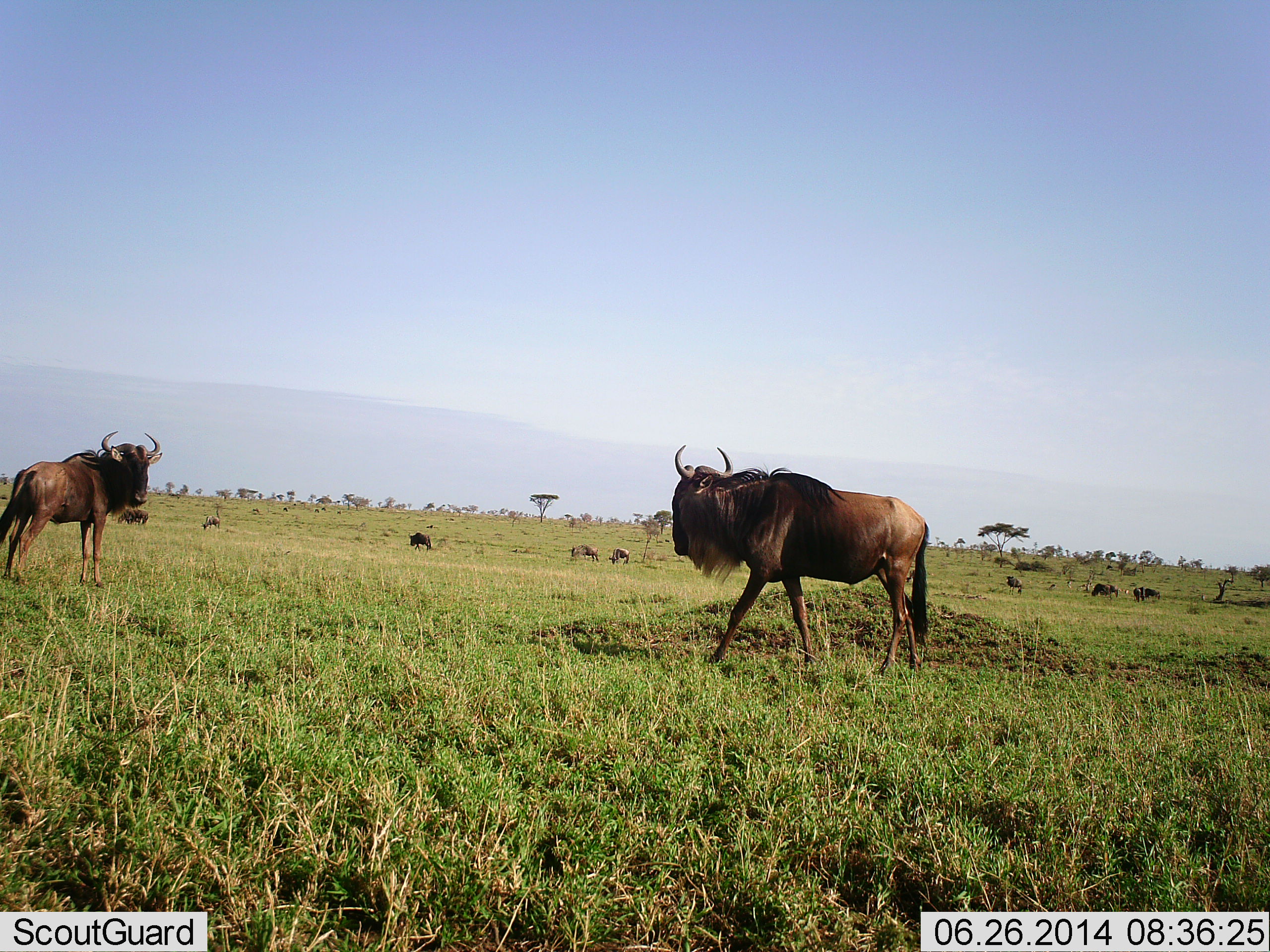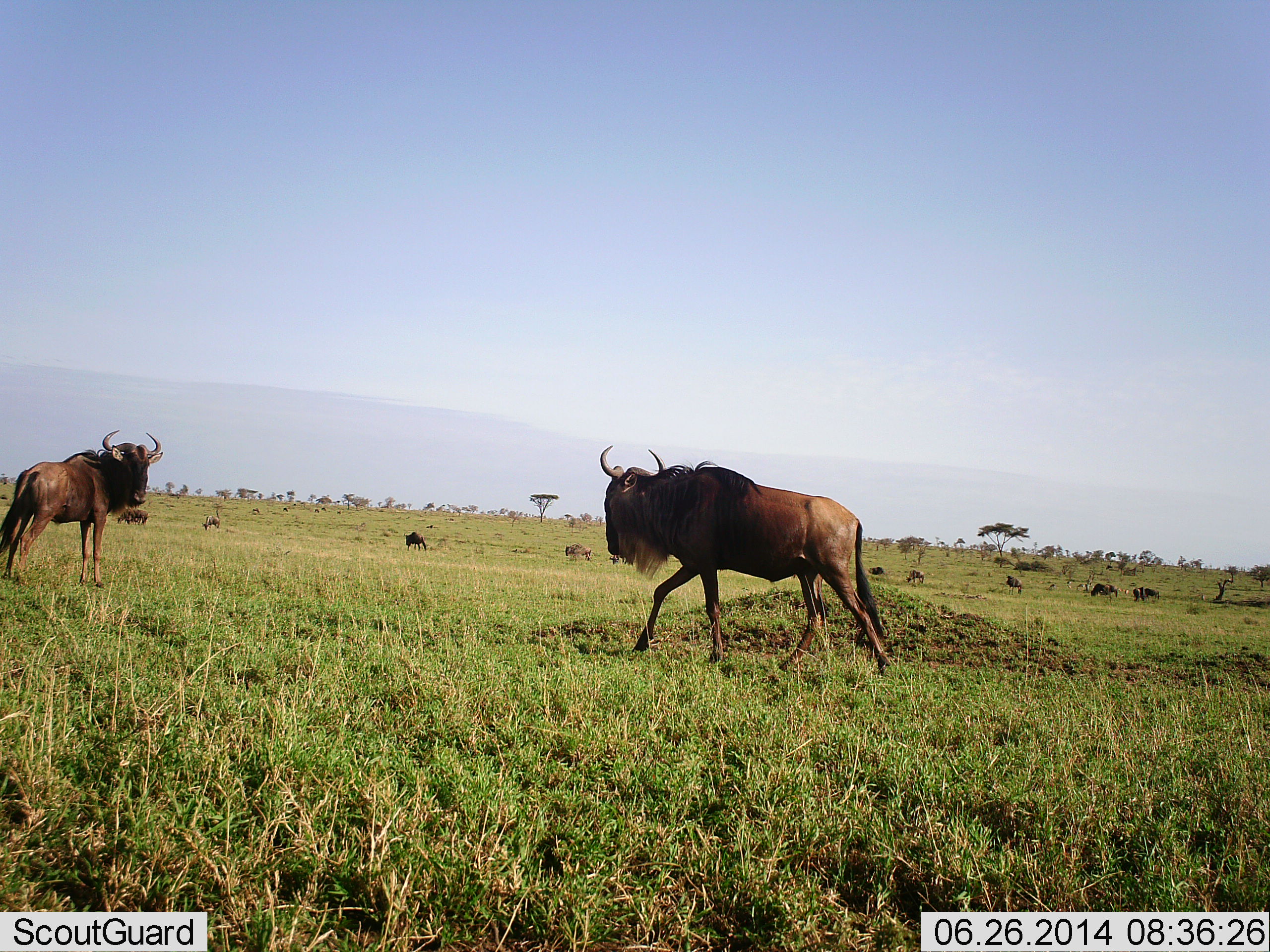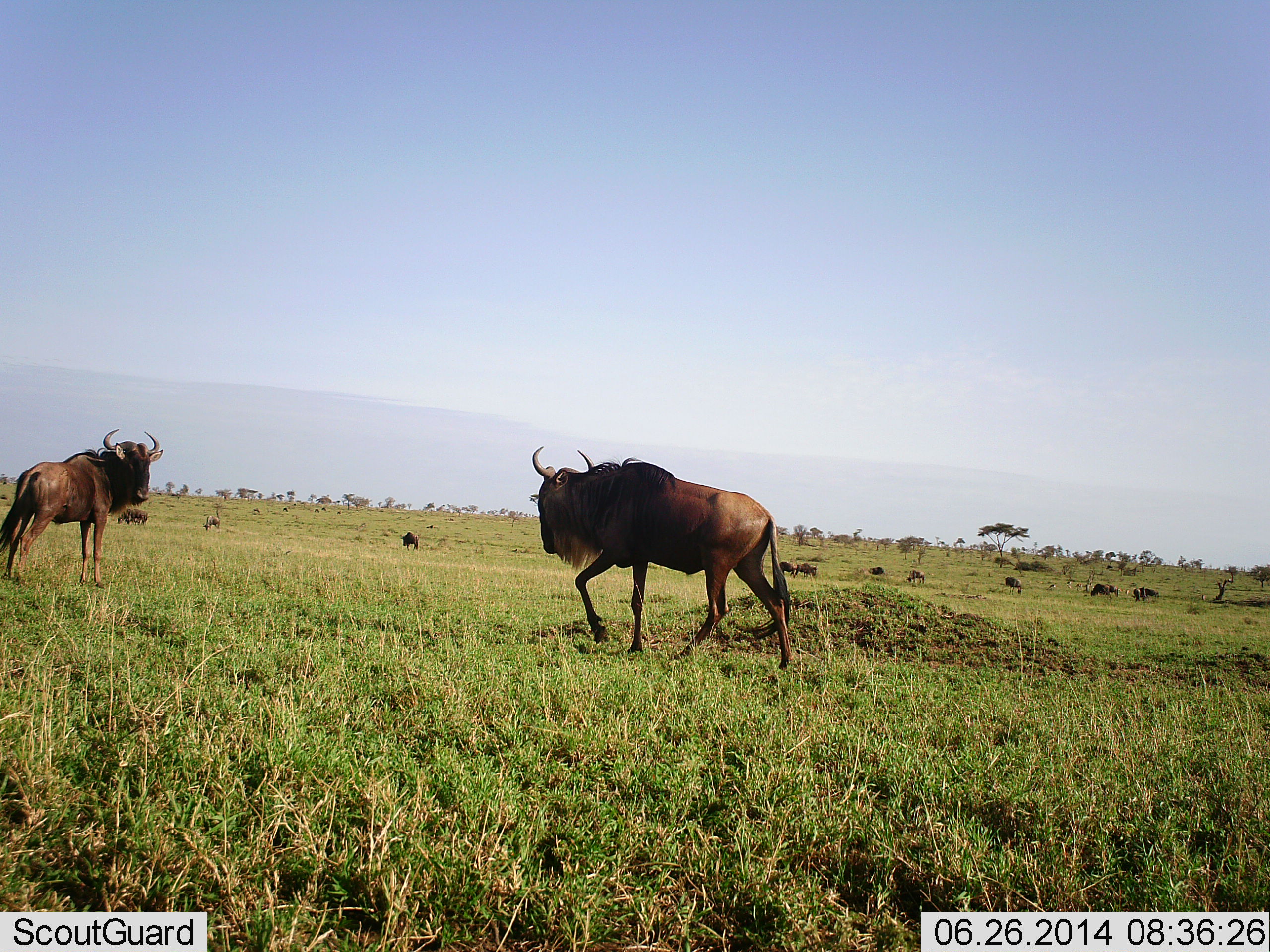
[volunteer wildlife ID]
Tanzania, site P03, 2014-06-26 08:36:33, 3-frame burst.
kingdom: Animalia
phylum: Chordata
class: Mammalia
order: Artiodactyla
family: Bovidae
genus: Connochaetes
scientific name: Connochaetes taurinus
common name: blue wildebeest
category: wildebeest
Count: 11-50.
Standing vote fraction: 70%.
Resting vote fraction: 0%.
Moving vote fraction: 80%.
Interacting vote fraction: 10%.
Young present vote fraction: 0%.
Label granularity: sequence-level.